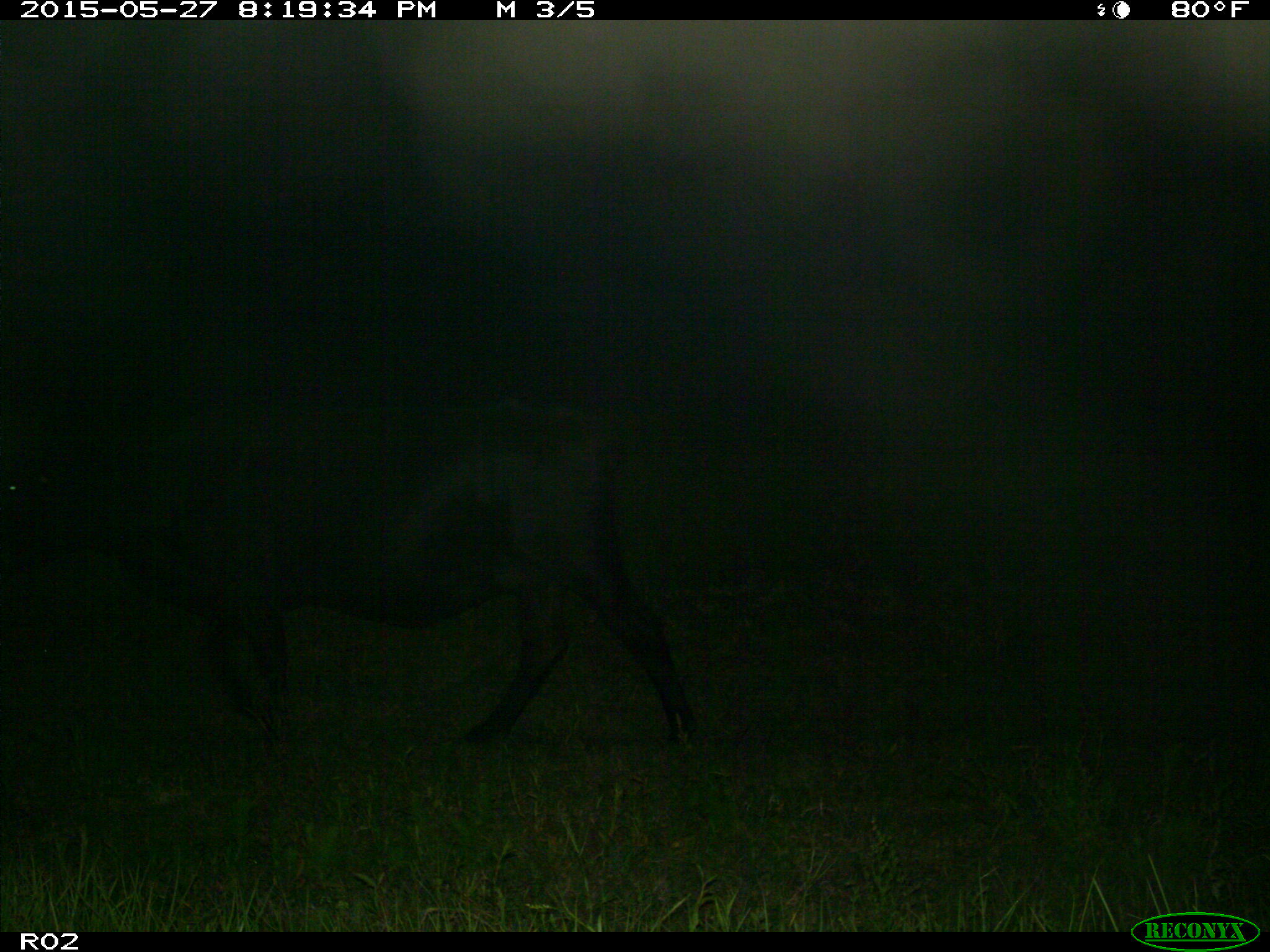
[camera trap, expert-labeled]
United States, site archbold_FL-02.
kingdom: Animalia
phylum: Chordata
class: Mammalia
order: Artiodactyla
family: Bovidae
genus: Bos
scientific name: Bos taurus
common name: domestic cow